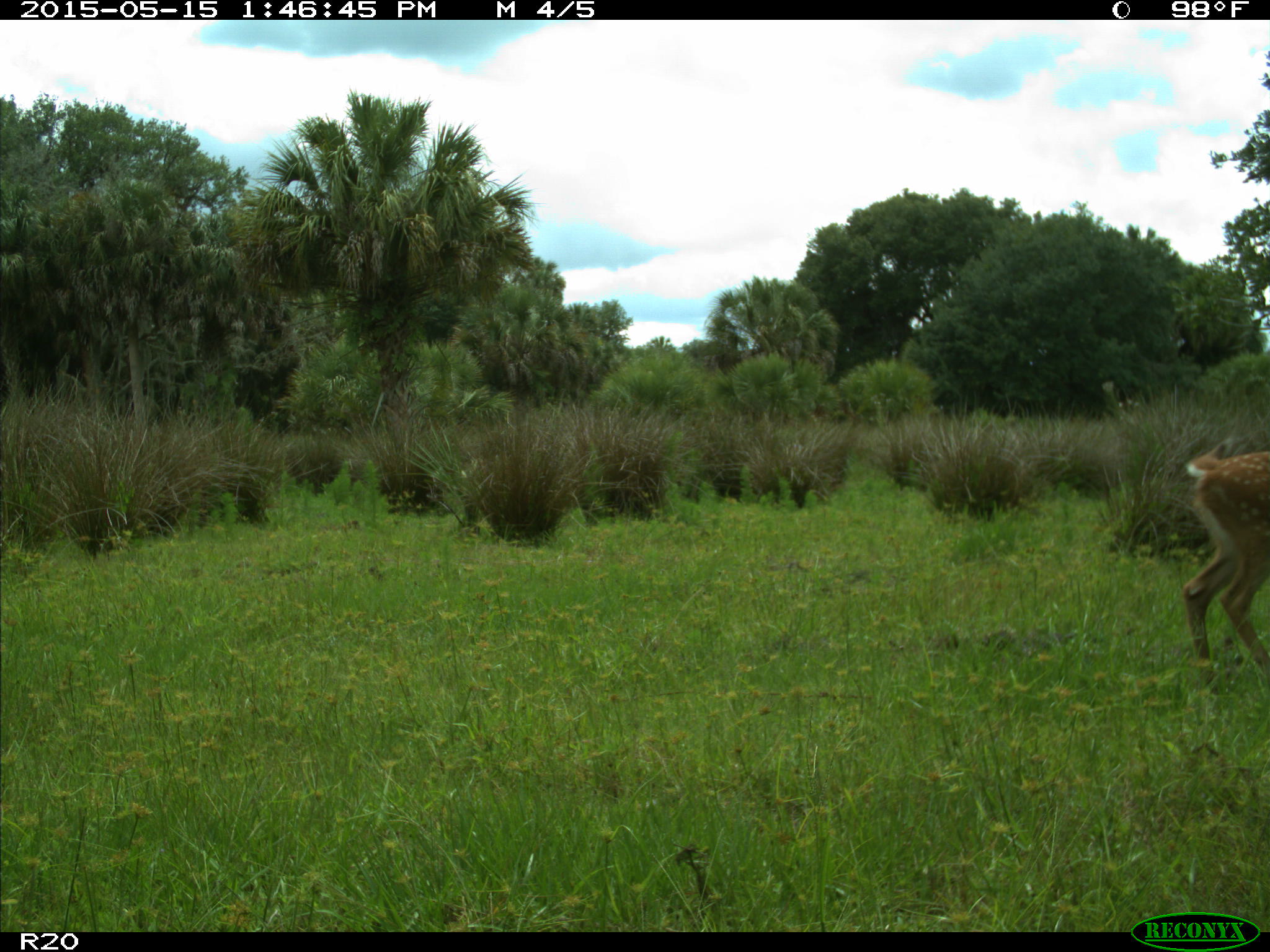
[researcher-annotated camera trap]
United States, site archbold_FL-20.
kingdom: Animalia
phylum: Chordata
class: Mammalia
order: Artiodactyla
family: Cervidae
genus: Odocoileus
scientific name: Odocoileus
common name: deer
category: unidentified deer